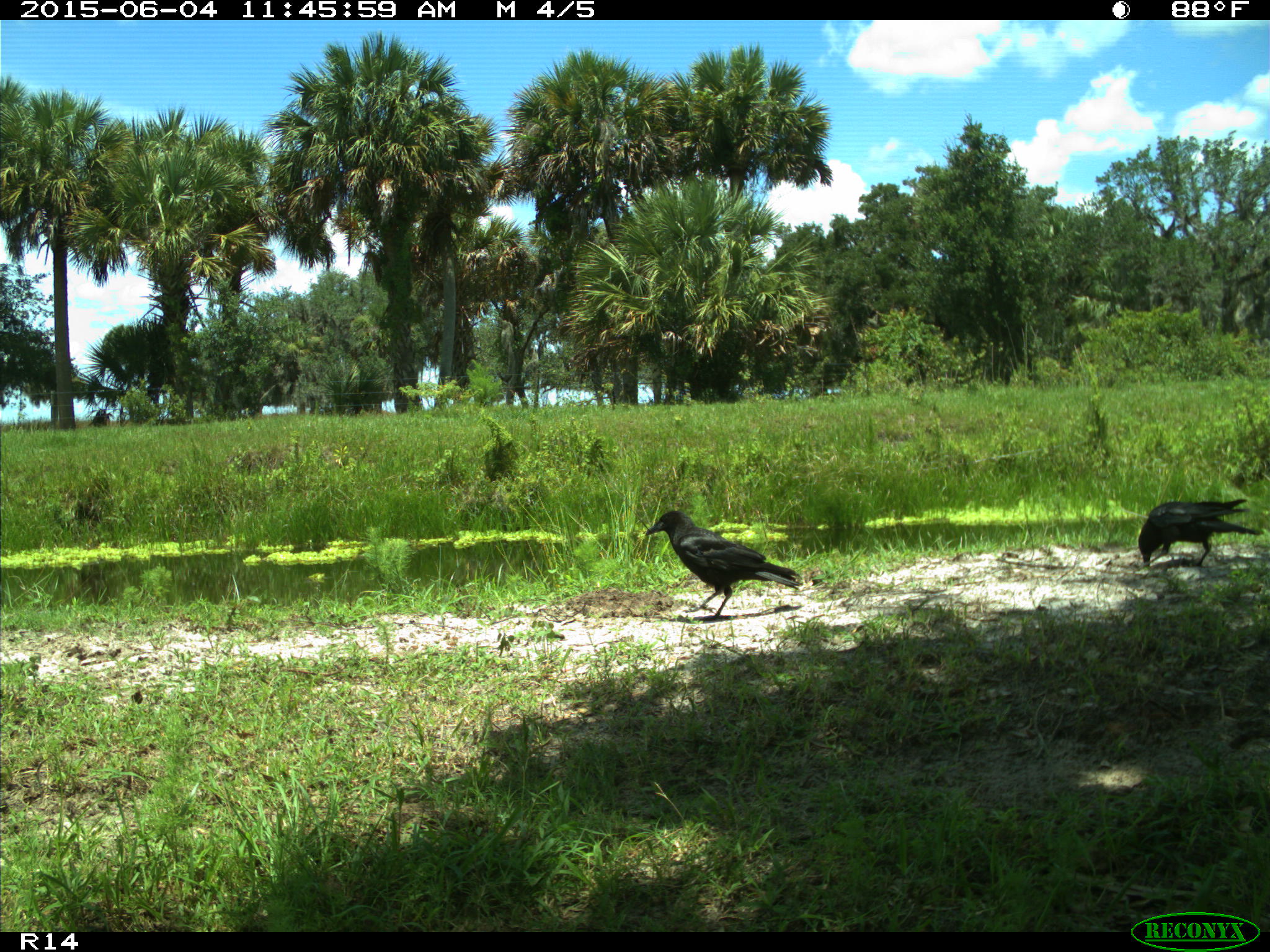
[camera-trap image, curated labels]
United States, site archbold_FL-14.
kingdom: Animalia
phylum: Chordata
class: Aves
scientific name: Aves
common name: birds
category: unidentified bird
Unidentified bird (birds) (Aves).